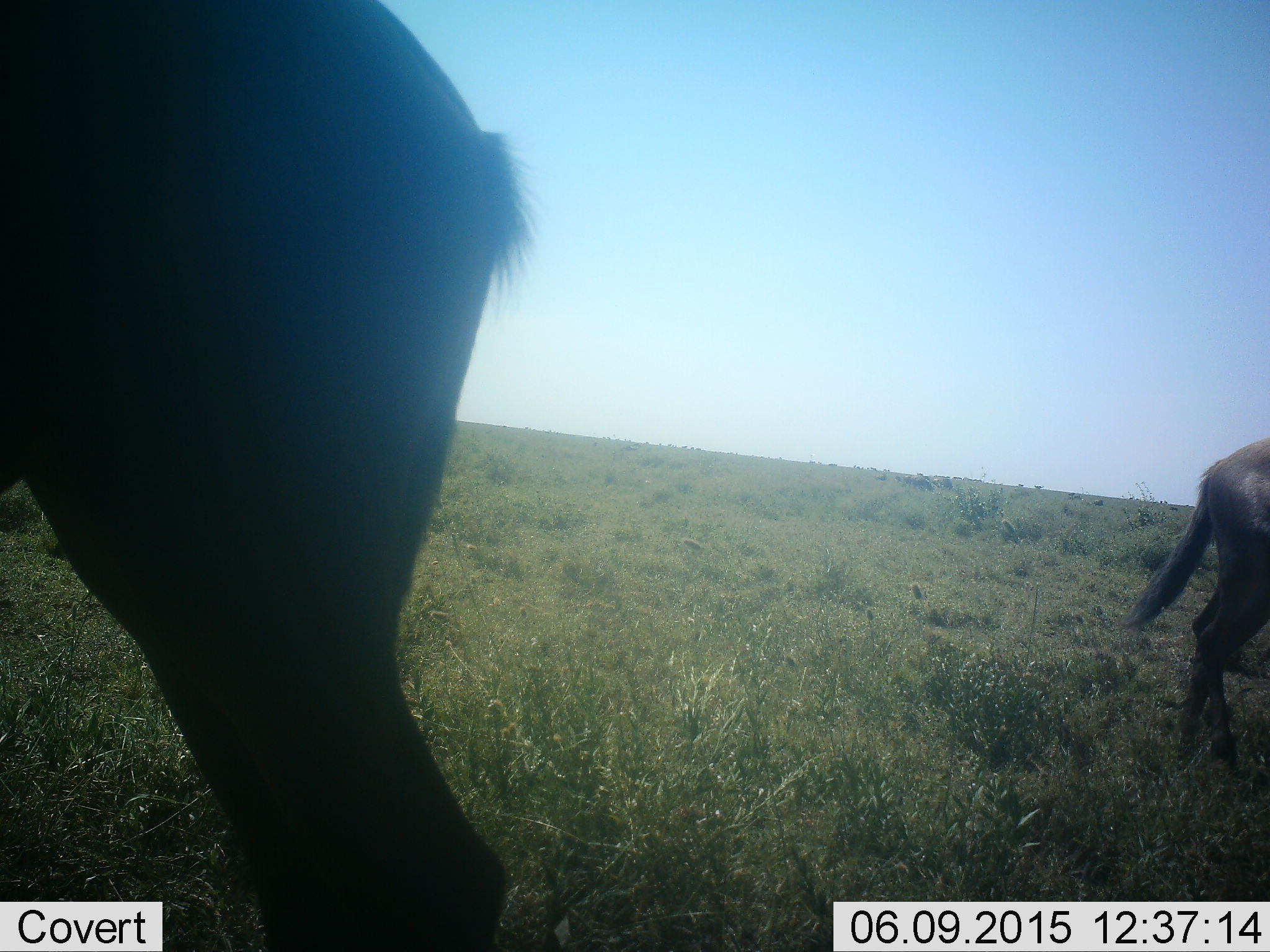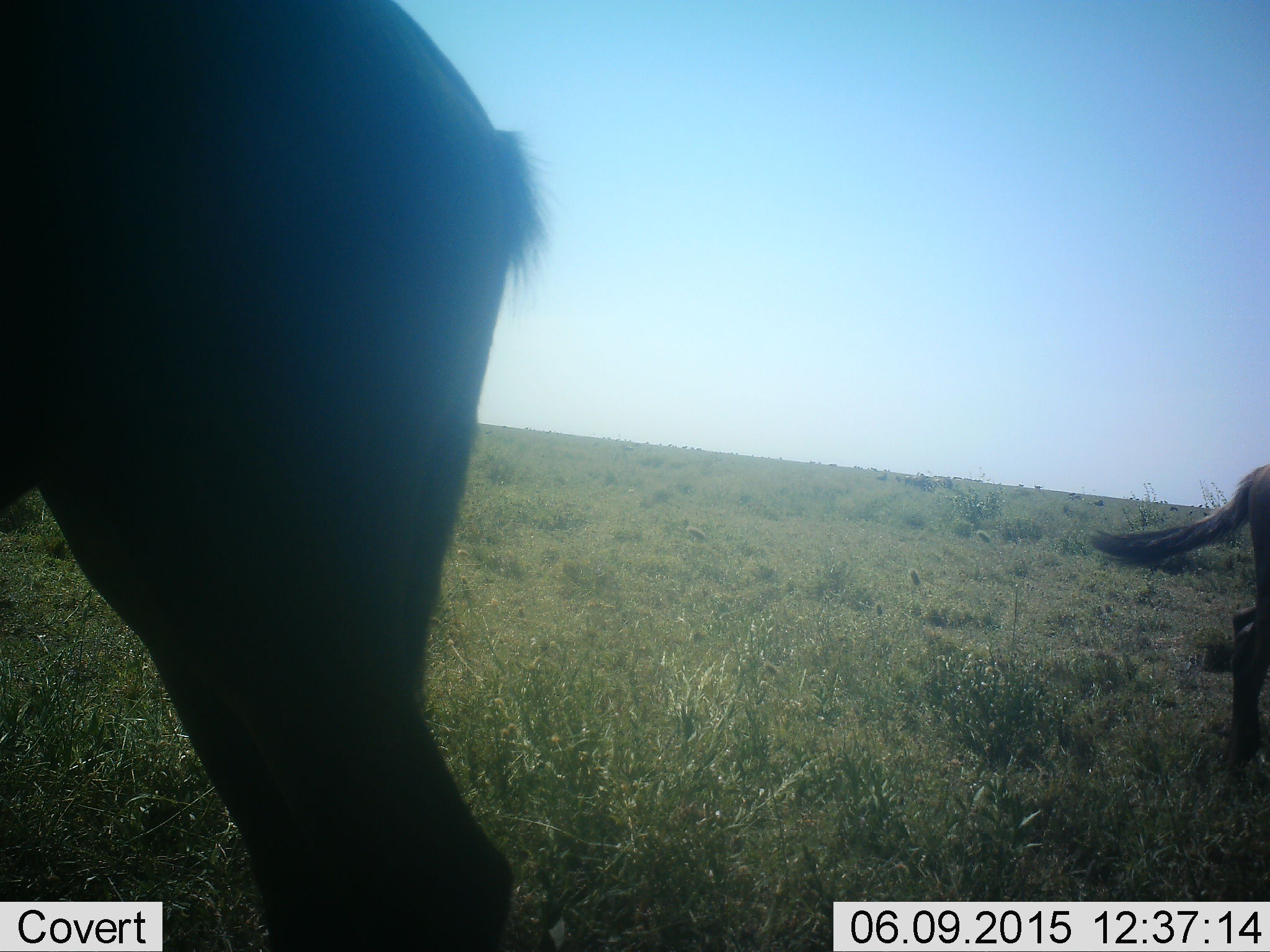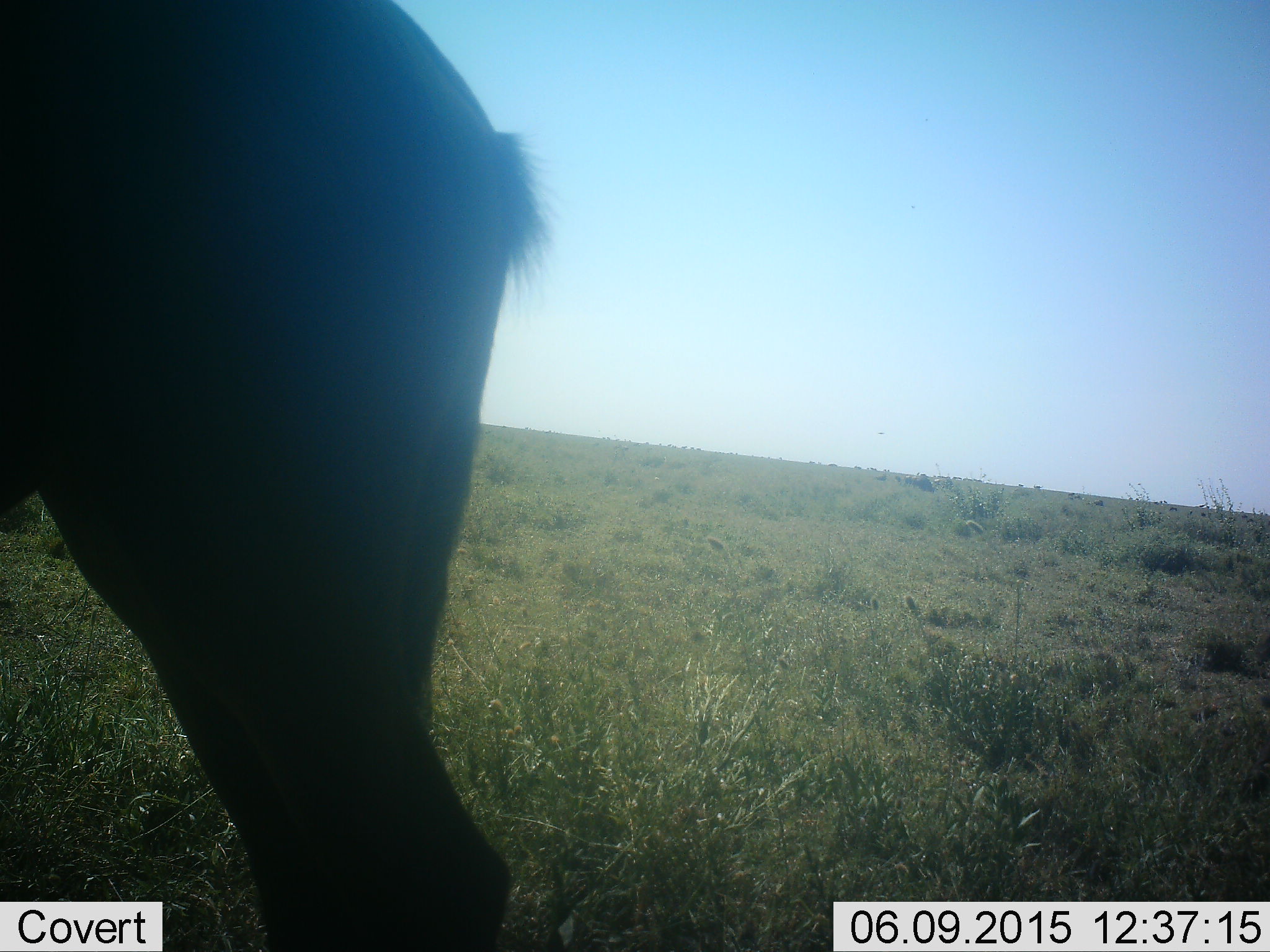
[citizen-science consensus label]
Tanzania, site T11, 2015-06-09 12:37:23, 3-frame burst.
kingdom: Animalia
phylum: Chordata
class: Mammalia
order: Artiodactyla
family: Bovidae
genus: Connochaetes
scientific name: Connochaetes taurinus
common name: blue wildebeest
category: wildebeest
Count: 2.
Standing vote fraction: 100%.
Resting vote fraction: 0%.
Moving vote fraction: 60%.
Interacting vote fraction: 0%.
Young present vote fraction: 10%.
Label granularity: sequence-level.